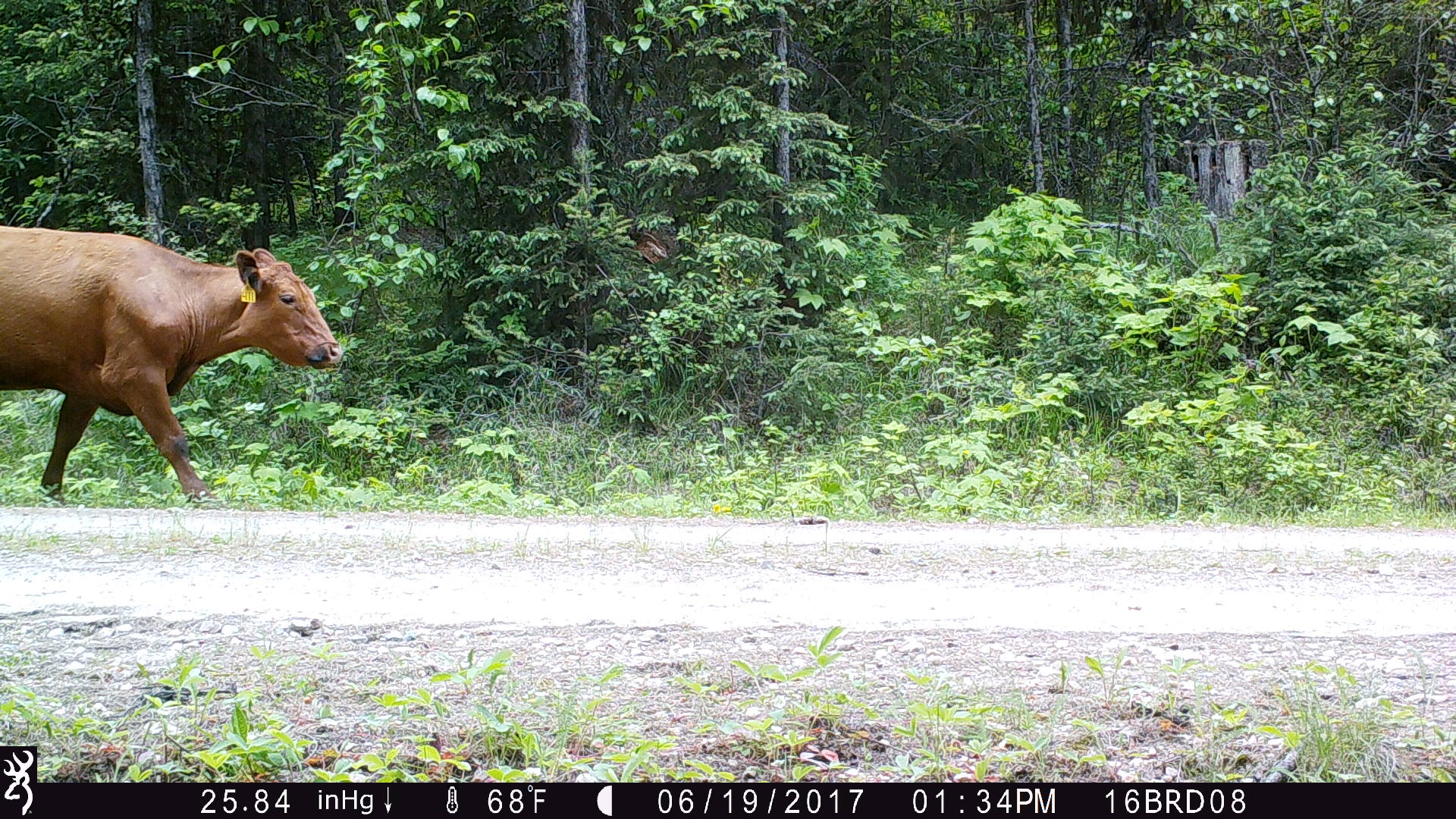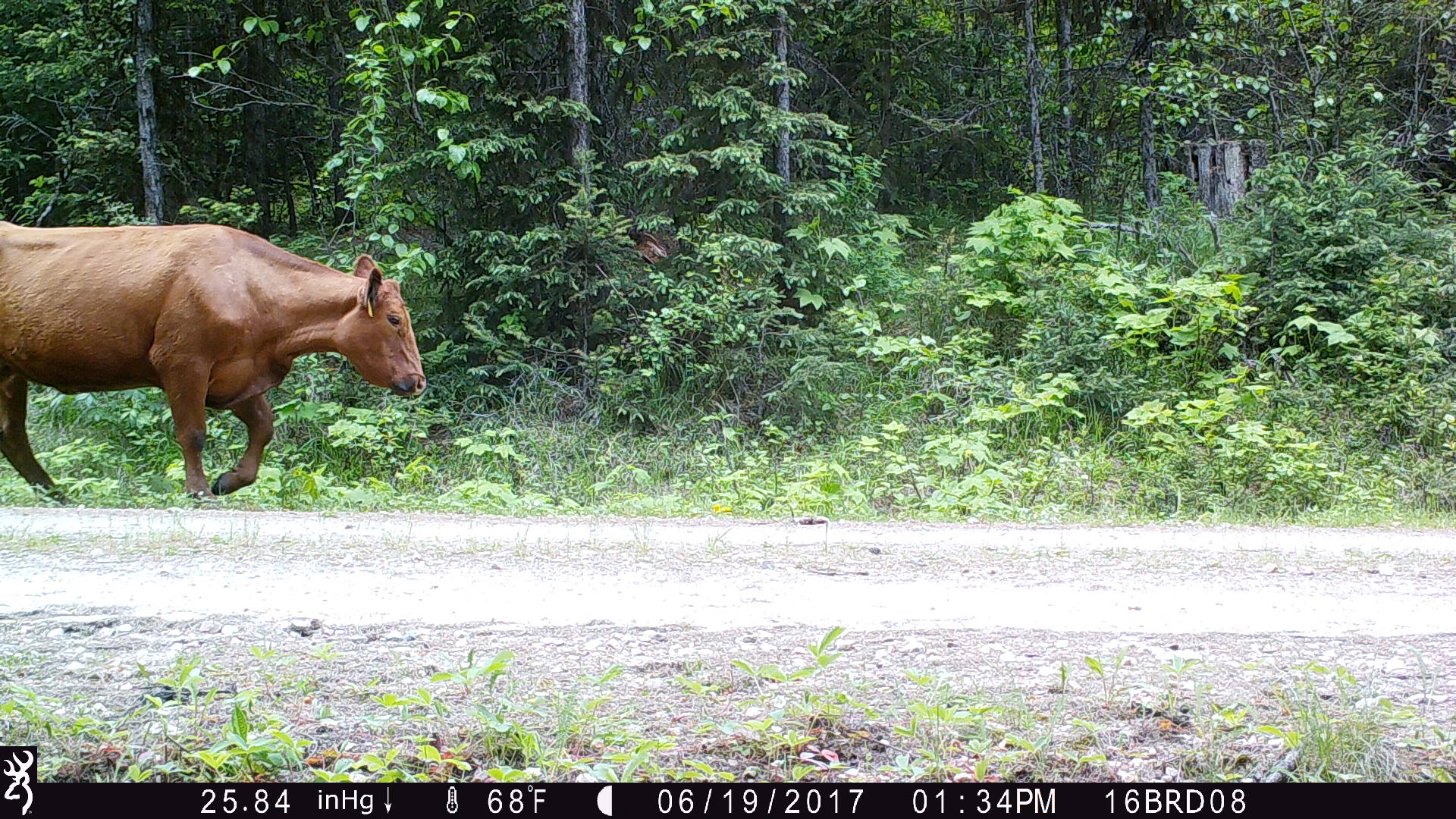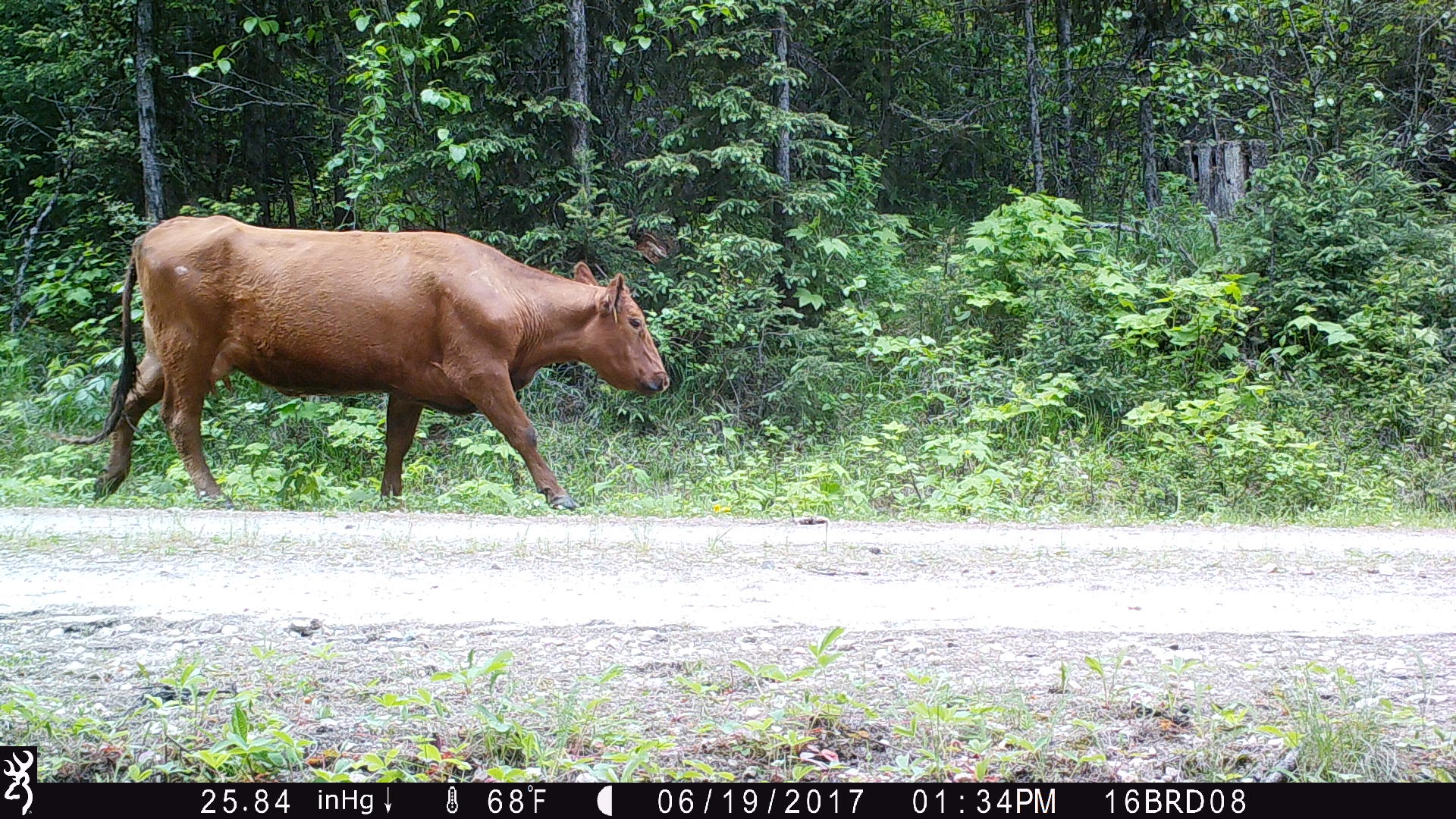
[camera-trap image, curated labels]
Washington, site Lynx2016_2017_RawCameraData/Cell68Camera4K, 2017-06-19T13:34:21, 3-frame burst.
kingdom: Animalia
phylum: Chordata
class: Mammalia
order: Artiodactyla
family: Bovidae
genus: Bos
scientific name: Bos taurus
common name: domestic cattle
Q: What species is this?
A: Domestic cattle (Bos taurus).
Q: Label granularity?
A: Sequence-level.